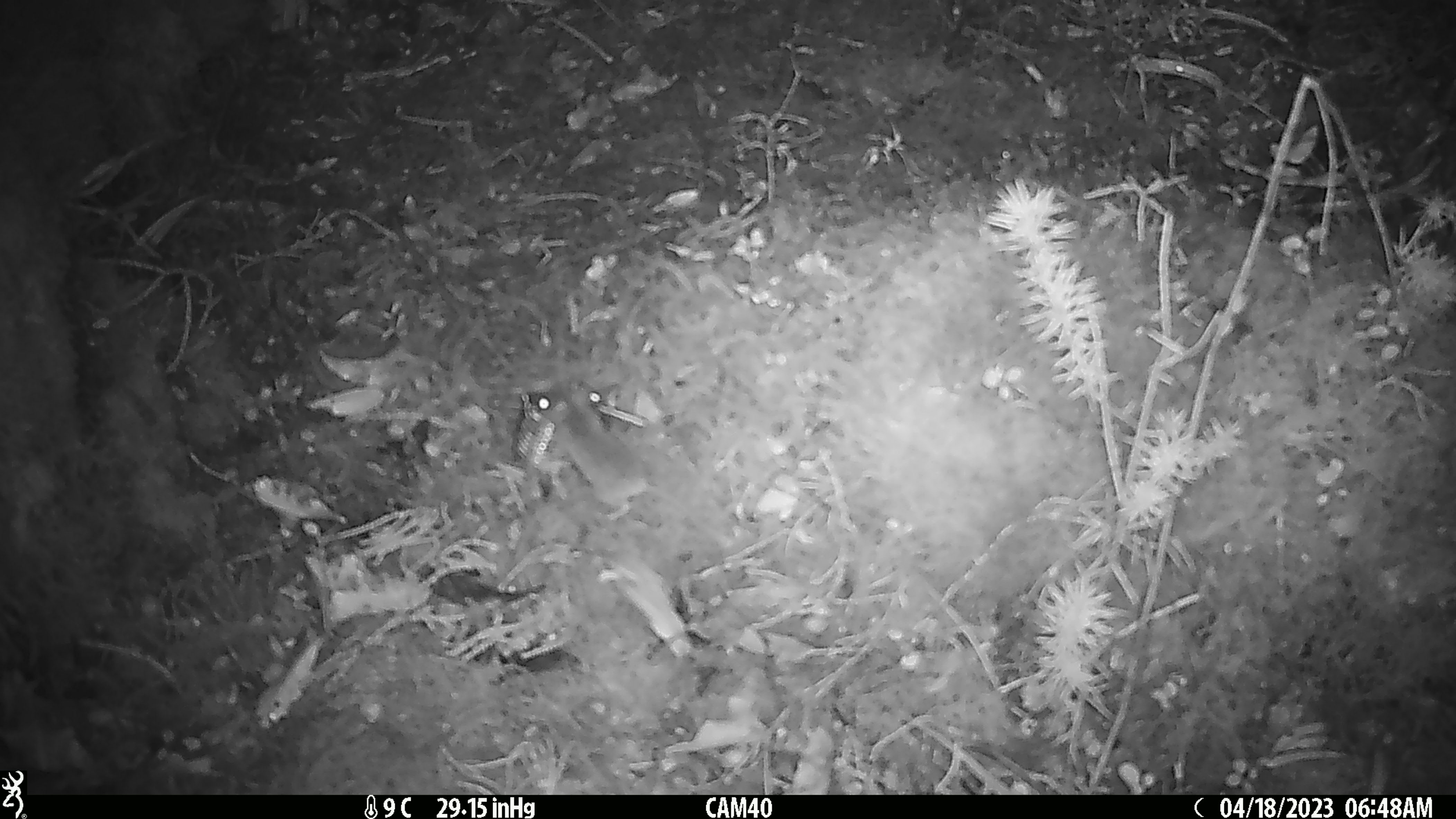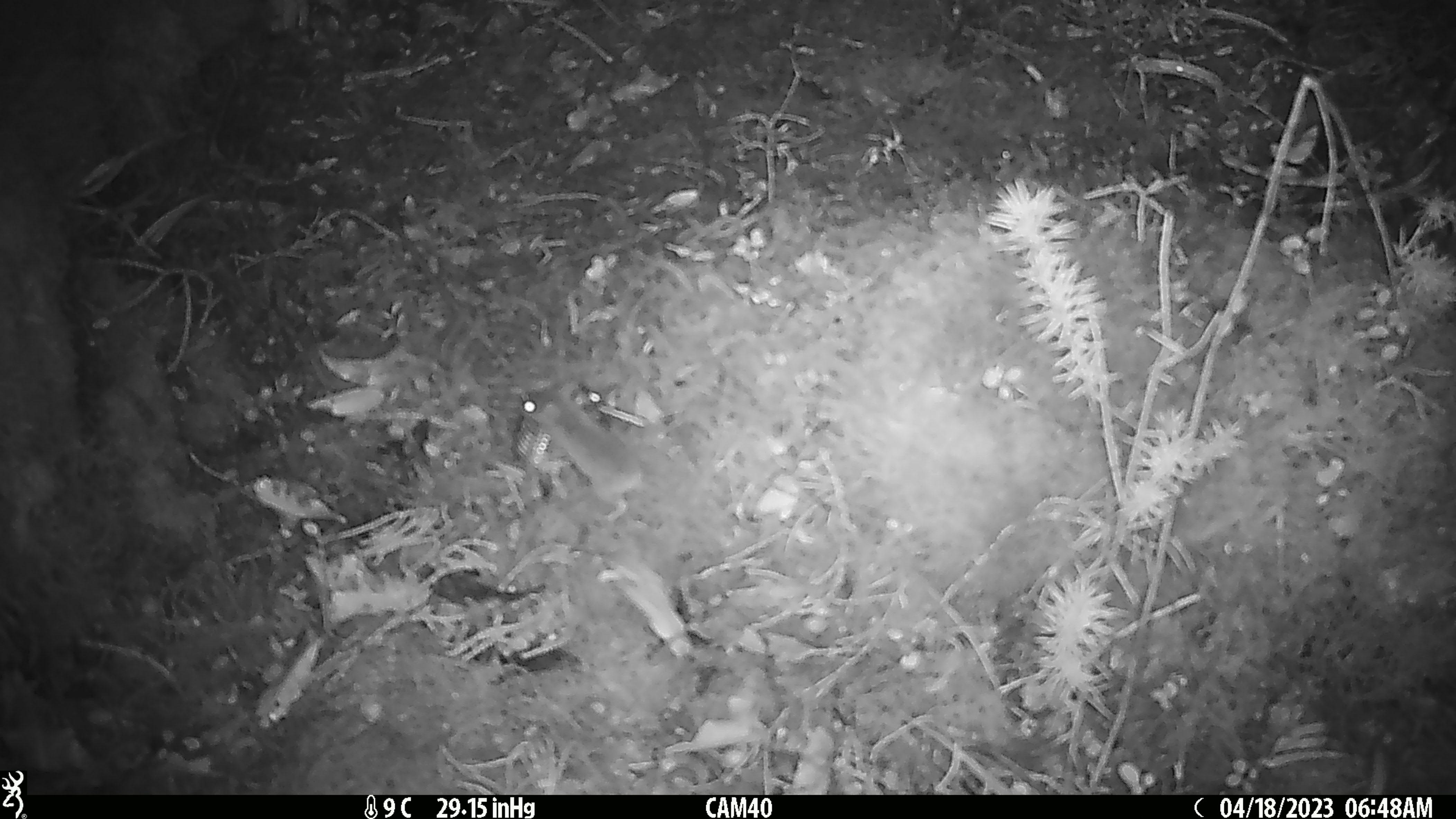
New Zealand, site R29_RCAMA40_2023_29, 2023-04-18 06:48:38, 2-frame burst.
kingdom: Animalia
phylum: Chordata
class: Mammalia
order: Rodentia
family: Muridae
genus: Mus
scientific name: Mus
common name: mouse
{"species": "mouse (Mus)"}